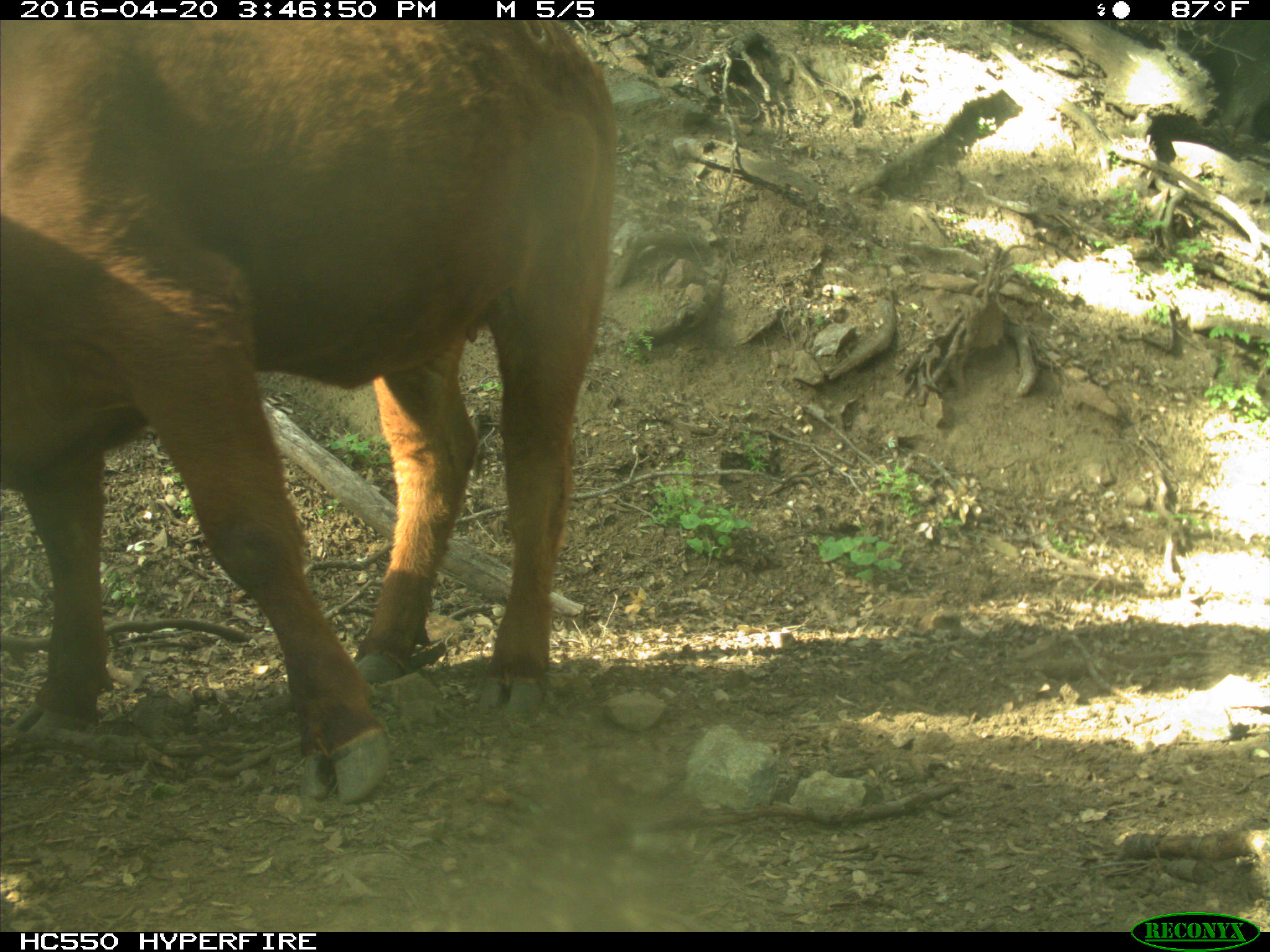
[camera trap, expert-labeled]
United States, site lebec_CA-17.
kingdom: Animalia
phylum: Chordata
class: Mammalia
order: Artiodactyla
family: Bovidae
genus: Bos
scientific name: Bos taurus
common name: domestic cow